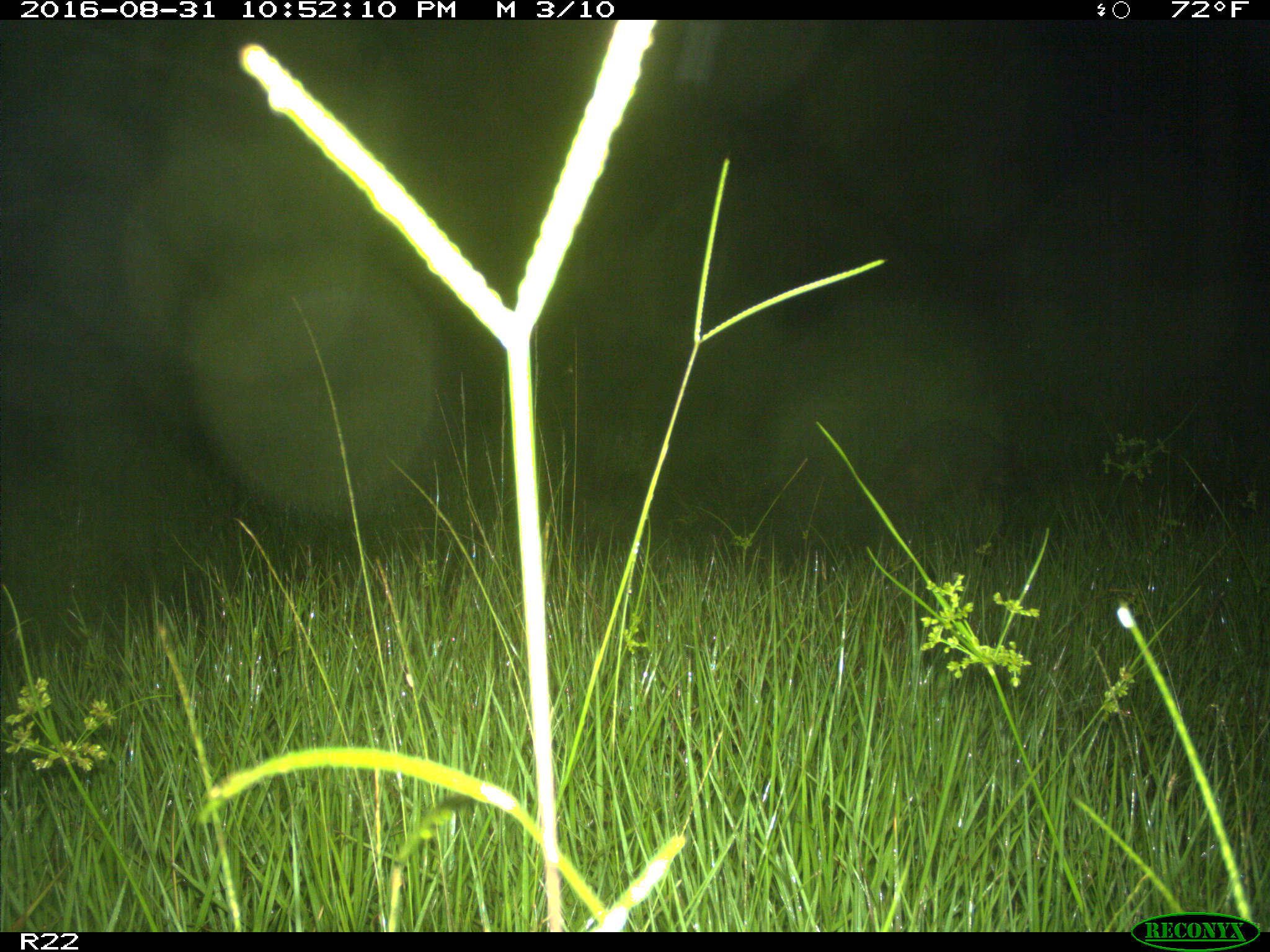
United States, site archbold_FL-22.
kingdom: Animalia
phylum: Chordata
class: Mammalia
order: Carnivora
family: Procyonidae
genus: Procyon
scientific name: Procyon lotor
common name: common raccoon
Procyon lotor (common raccoon).